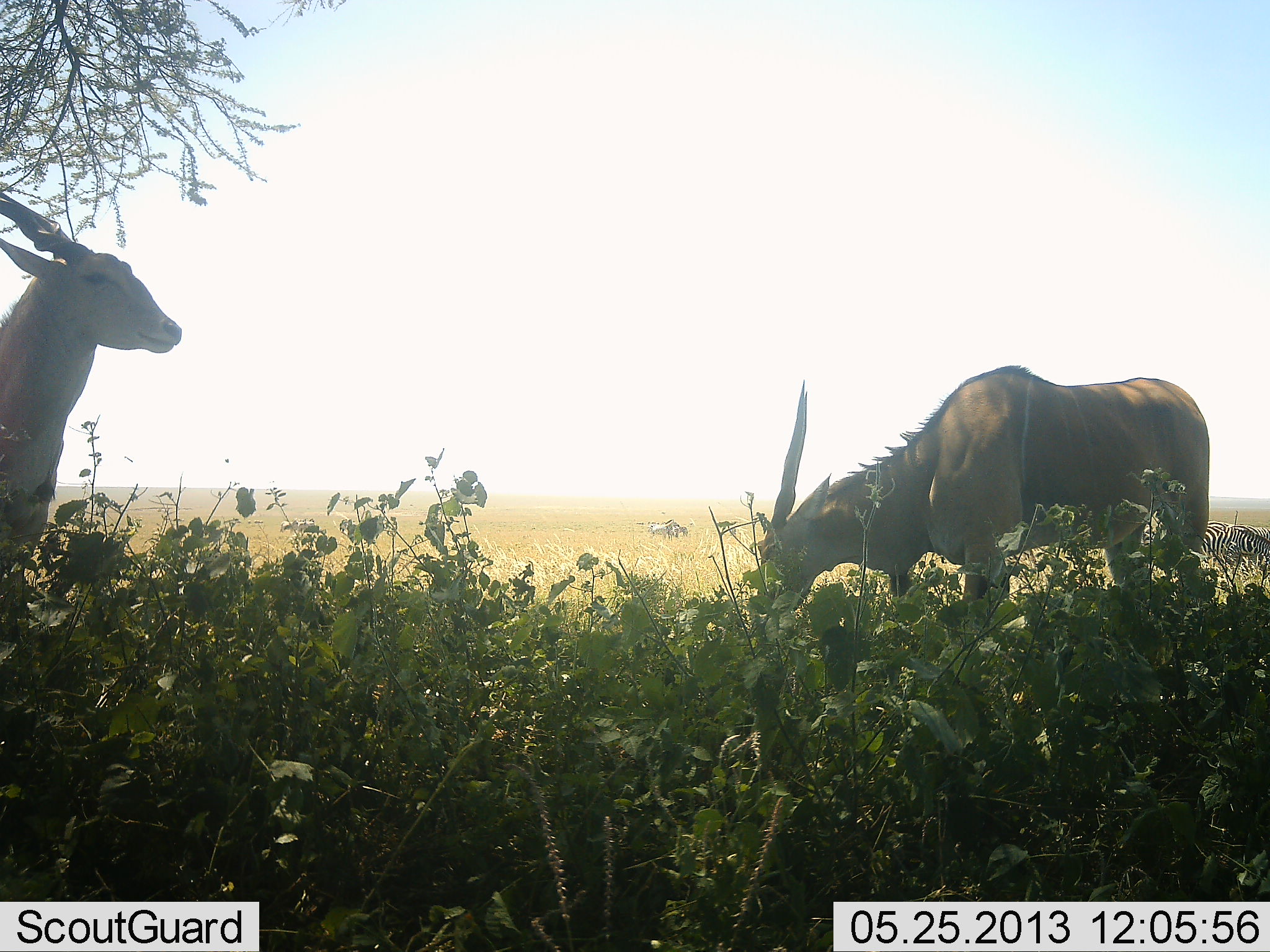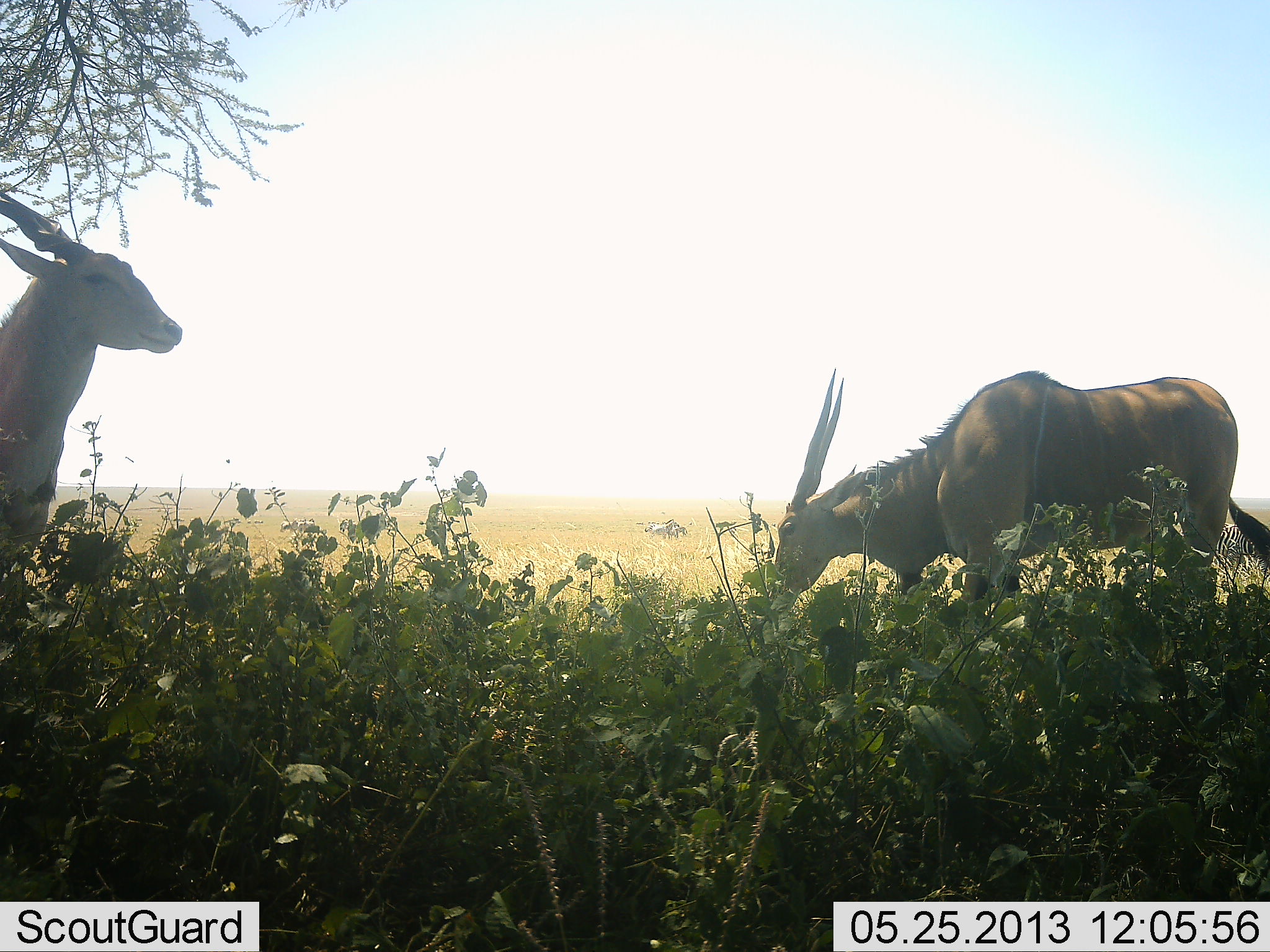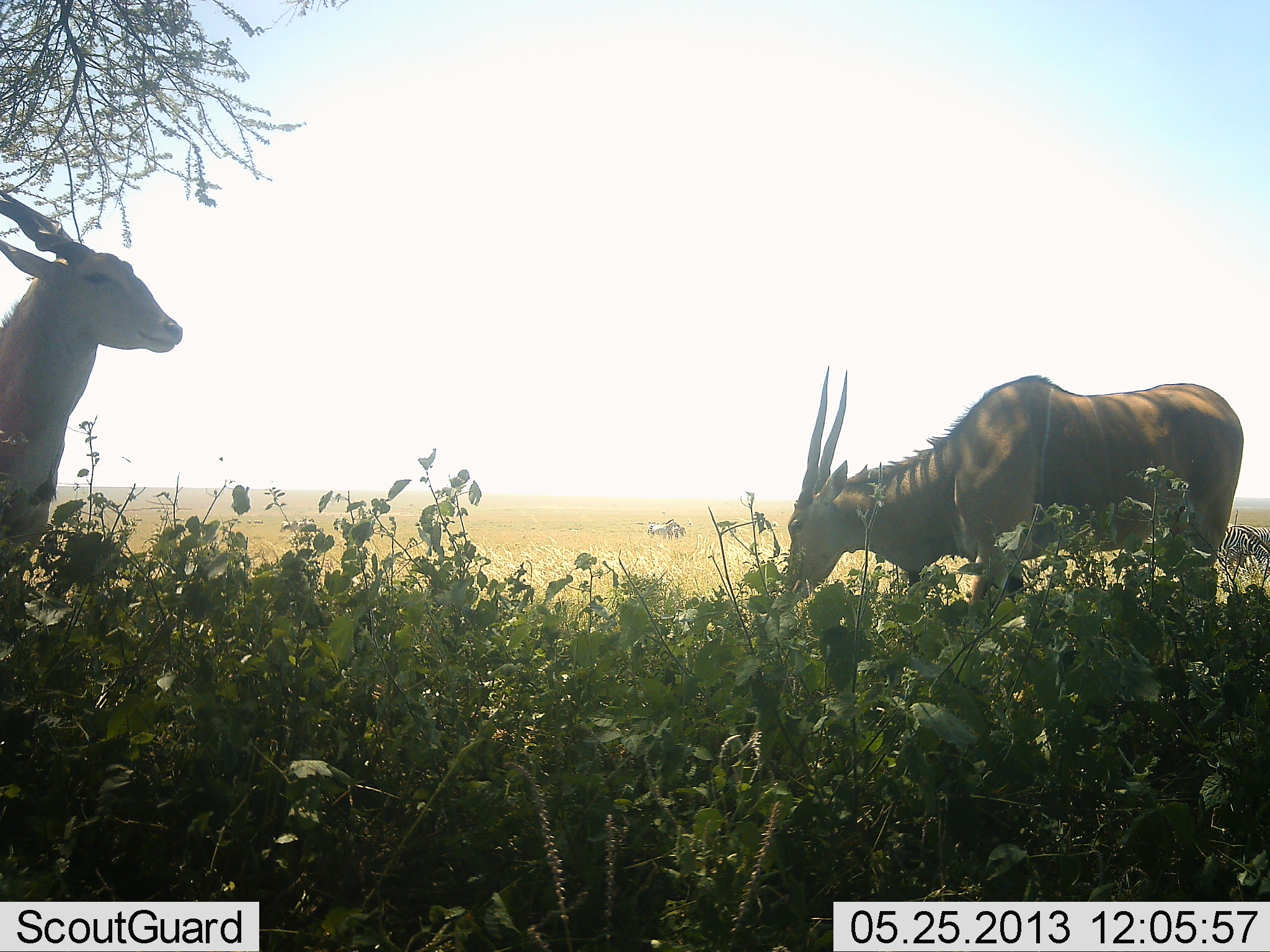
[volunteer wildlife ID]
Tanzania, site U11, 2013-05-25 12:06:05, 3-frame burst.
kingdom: Animalia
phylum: Chordata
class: Mammalia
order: Artiodactyla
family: Bovidae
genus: Tragelaphus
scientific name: Tragelaphus oryx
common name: eland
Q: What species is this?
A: Eland (Tragelaphus oryx).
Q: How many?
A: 2.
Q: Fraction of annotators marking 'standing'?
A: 82%.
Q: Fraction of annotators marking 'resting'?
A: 0%.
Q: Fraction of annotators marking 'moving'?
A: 0%.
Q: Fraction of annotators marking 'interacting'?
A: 0%.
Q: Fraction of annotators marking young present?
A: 0%.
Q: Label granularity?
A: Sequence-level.